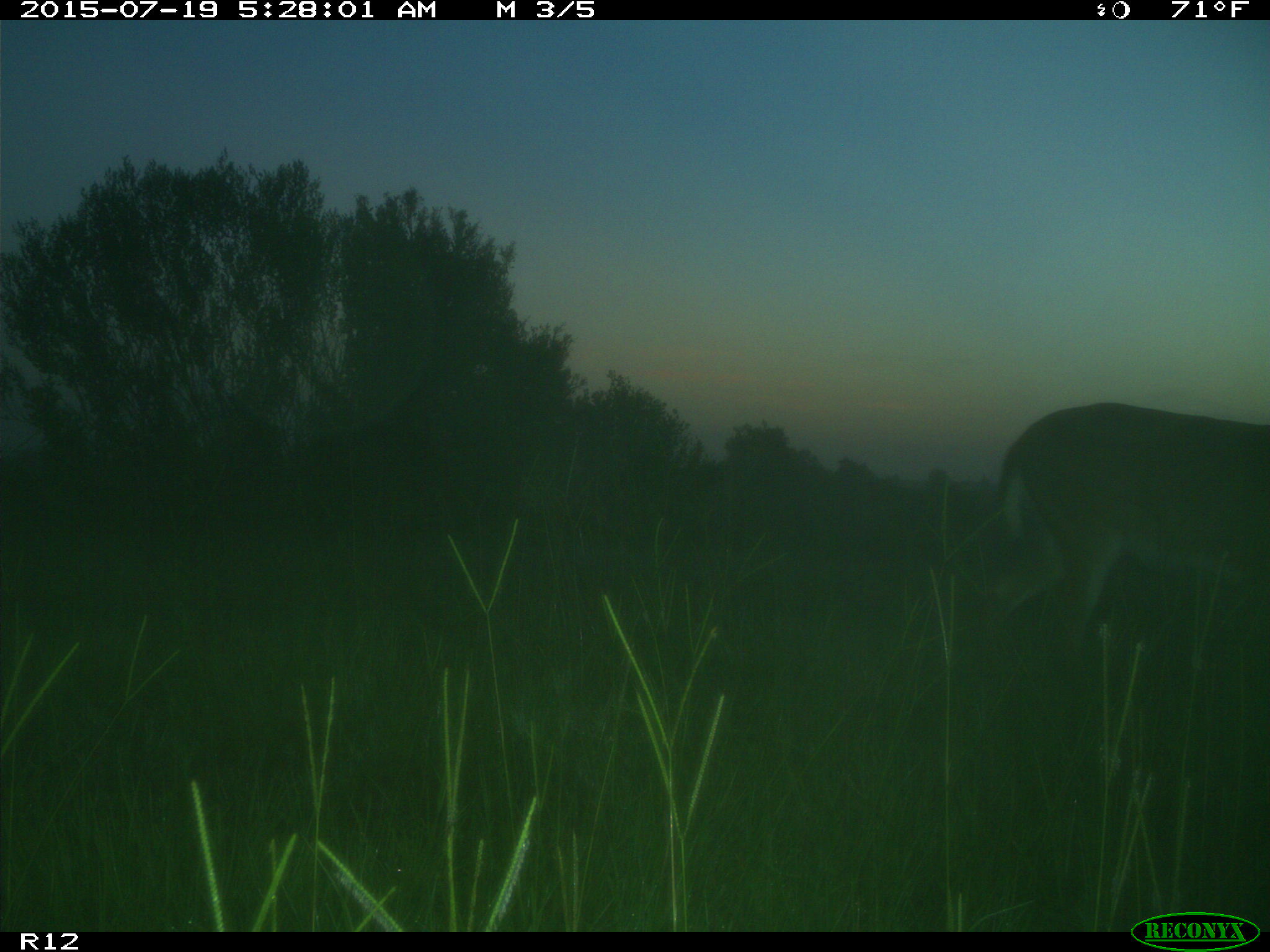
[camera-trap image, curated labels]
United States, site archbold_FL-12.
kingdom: Animalia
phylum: Chordata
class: Mammalia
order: Artiodactyla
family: Cervidae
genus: Odocoileus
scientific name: Odocoileus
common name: deer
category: unidentified deer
Unidentified deer (deer) (Odocoileus).